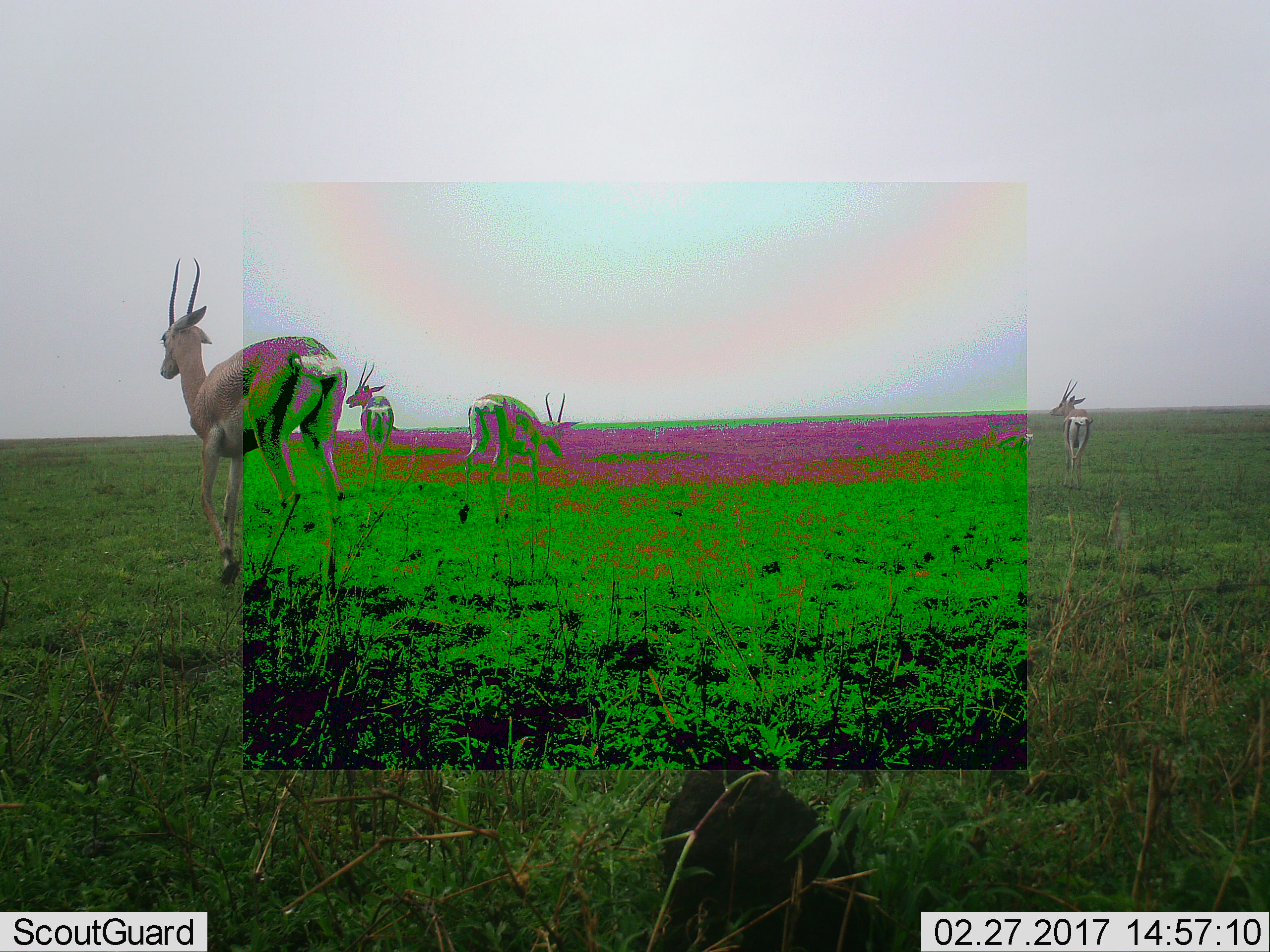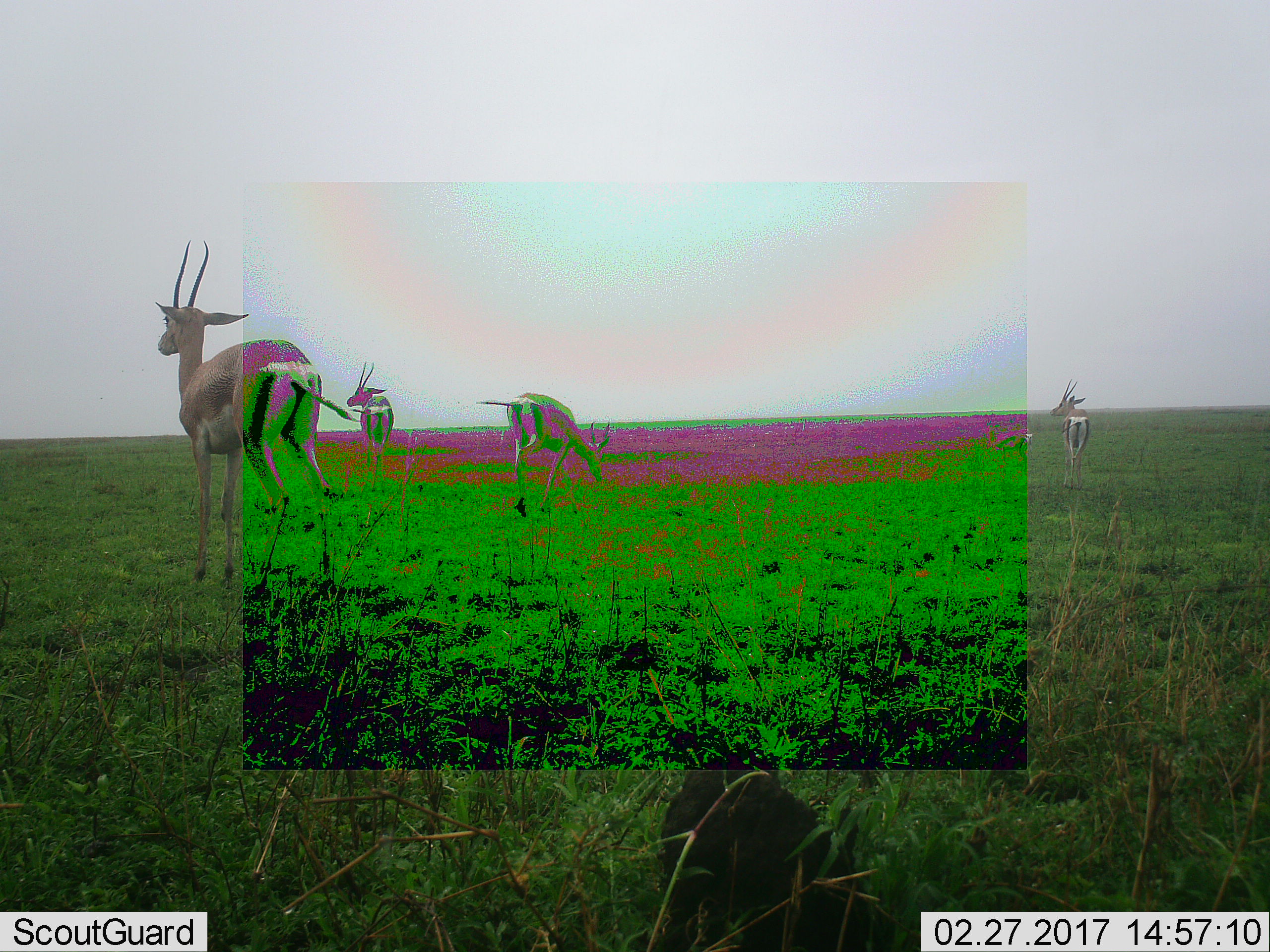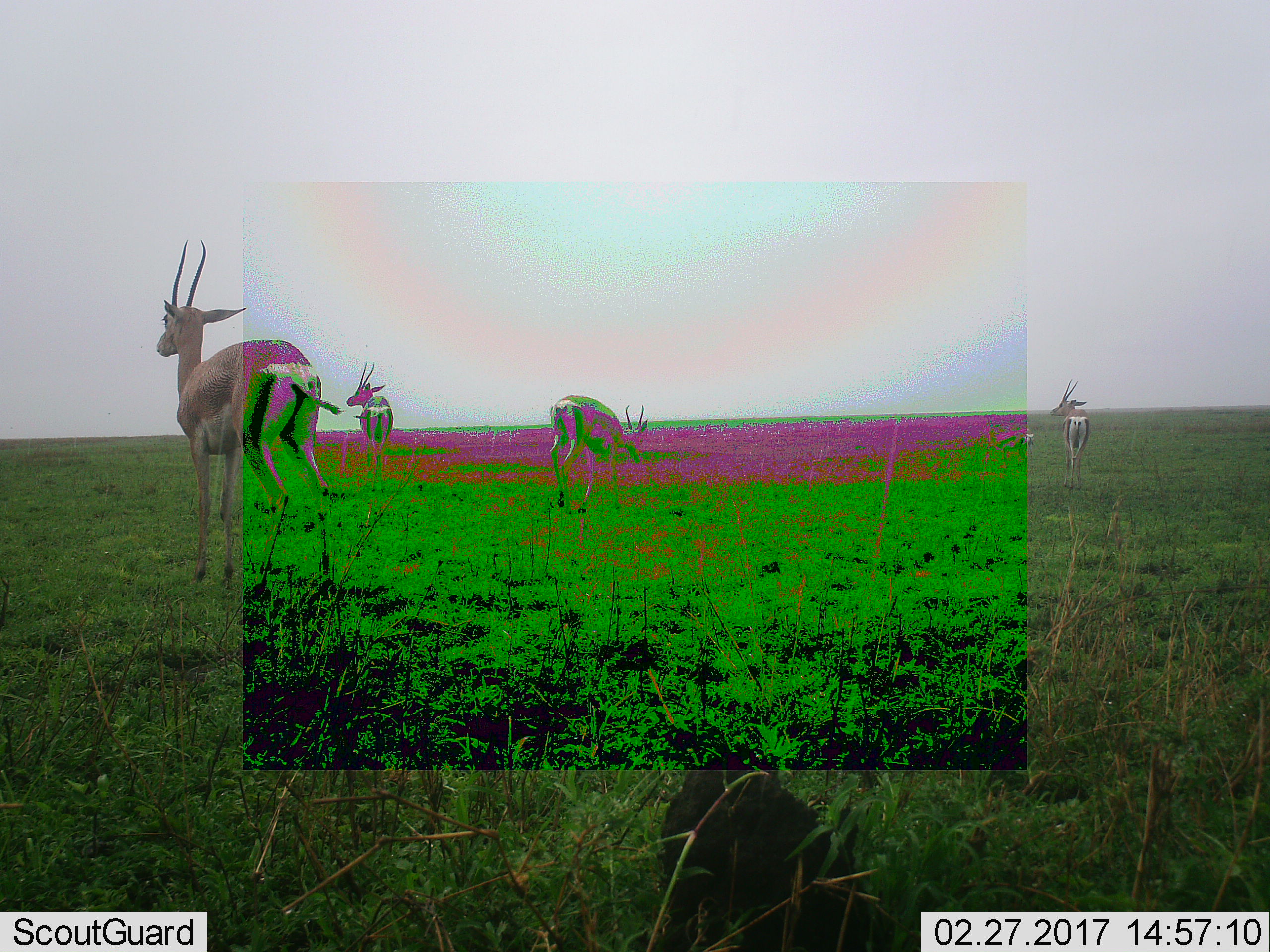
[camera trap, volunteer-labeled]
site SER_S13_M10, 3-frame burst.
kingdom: Animalia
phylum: Chordata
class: Mammalia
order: Artiodactyla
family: Bovidae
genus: Nanger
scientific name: Nanger granti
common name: grant's gazelle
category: gazellegrants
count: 5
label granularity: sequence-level